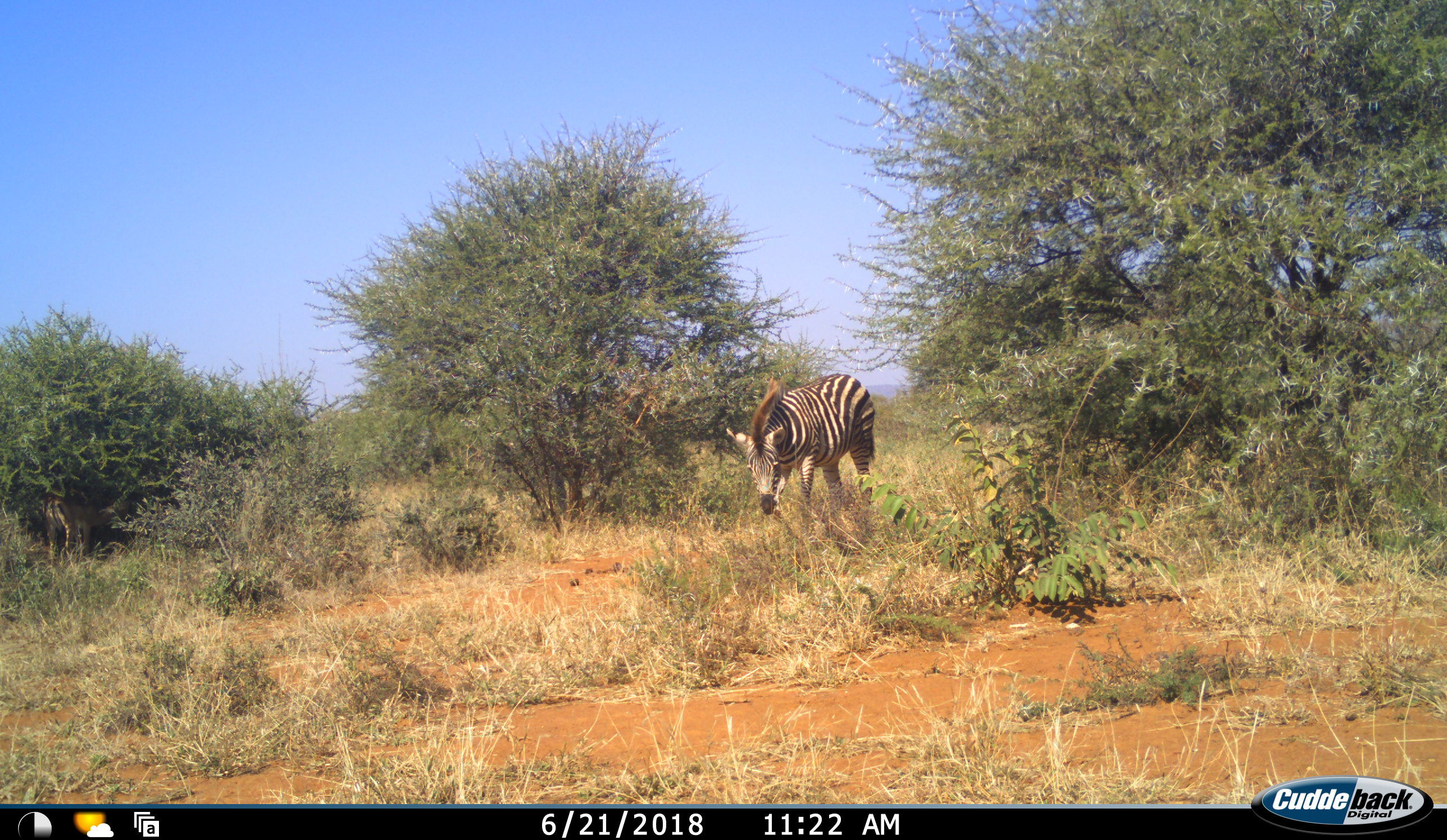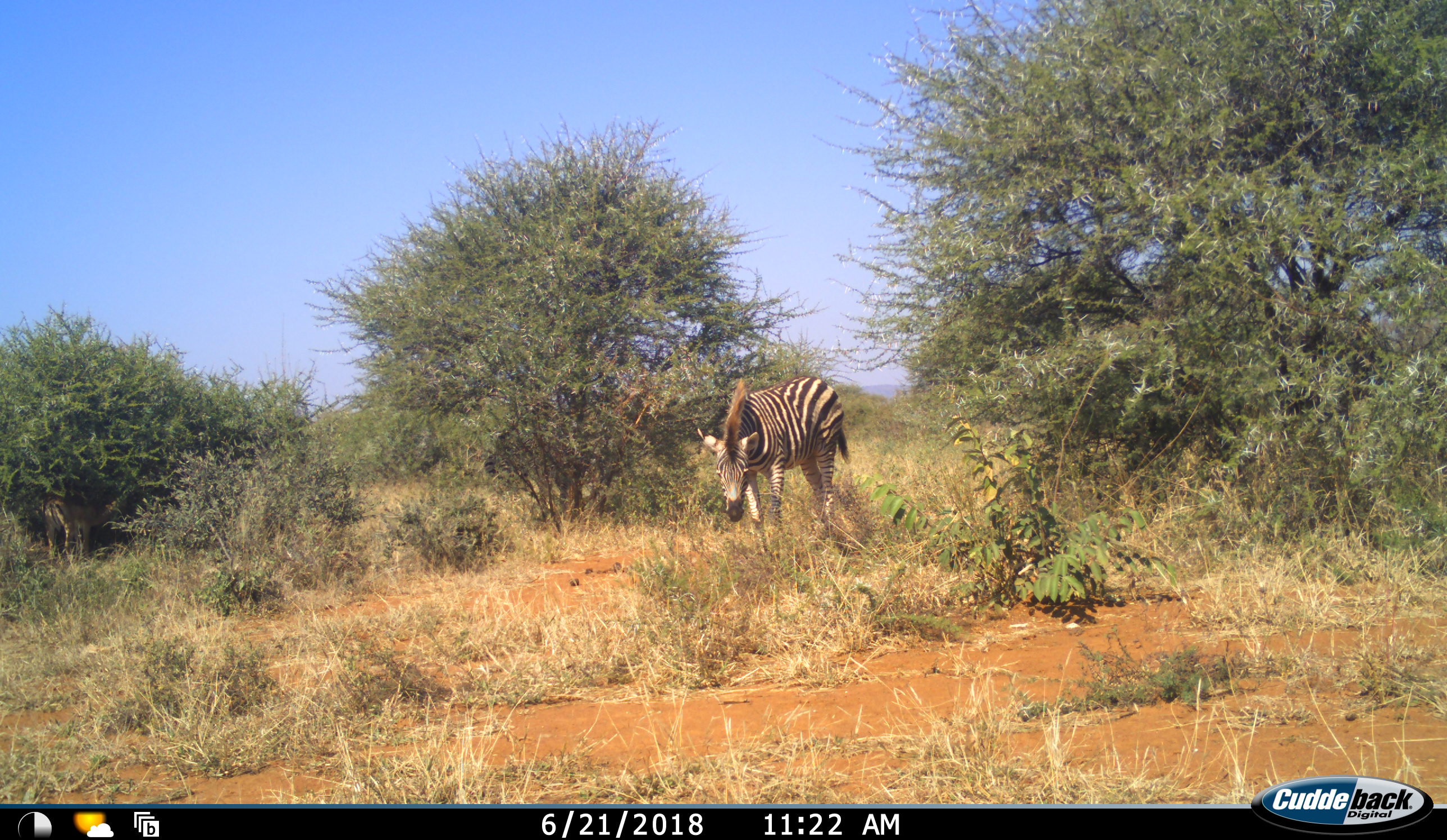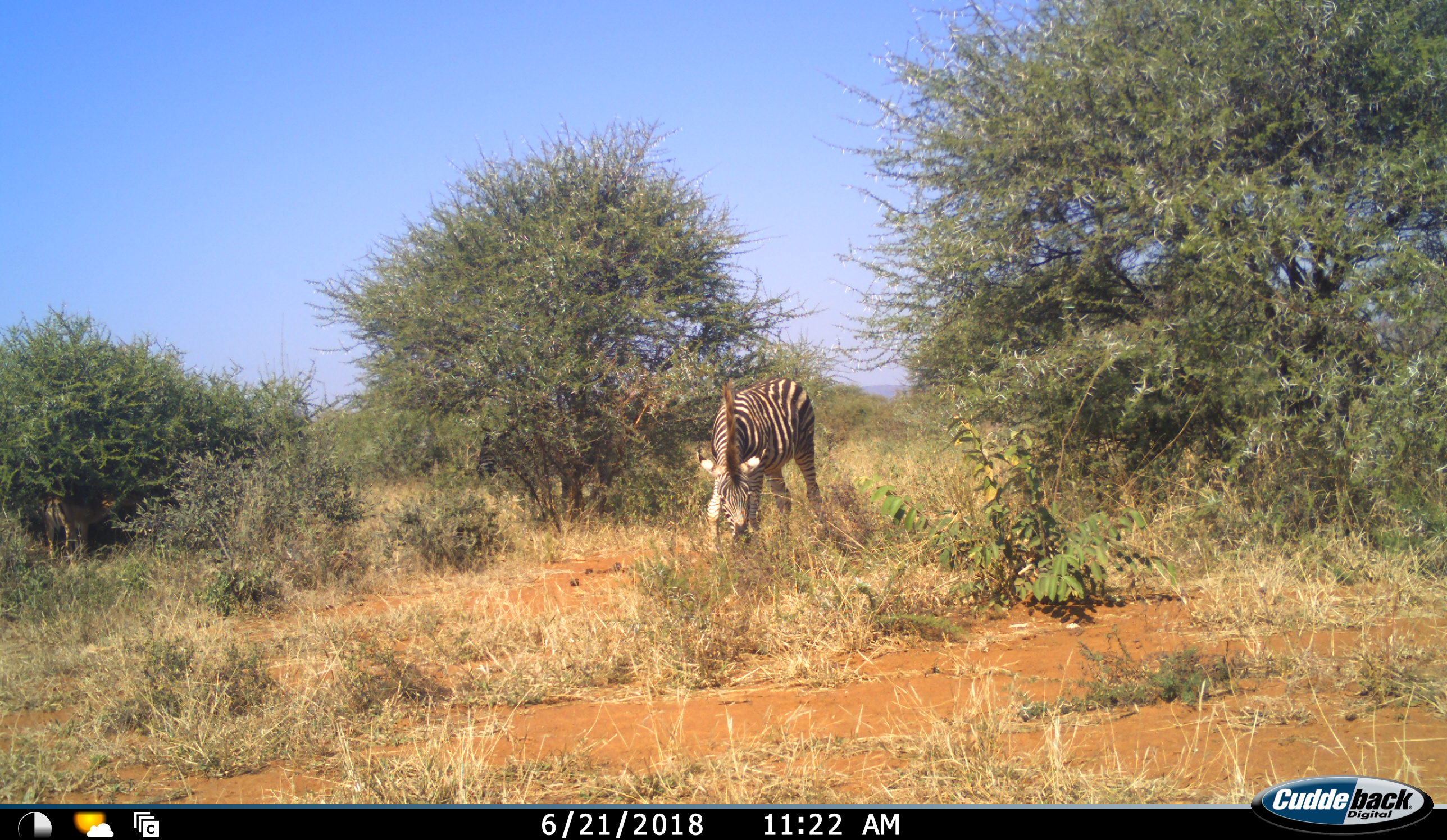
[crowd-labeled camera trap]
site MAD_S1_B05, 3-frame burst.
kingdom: Animalia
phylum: Chordata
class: Mammalia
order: Perissodactyla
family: Equidae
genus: Equus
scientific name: Equus quagga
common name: plains zebra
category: zebraplains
Zebraplains (plains zebra) (Equus quagga), count 2. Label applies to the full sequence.